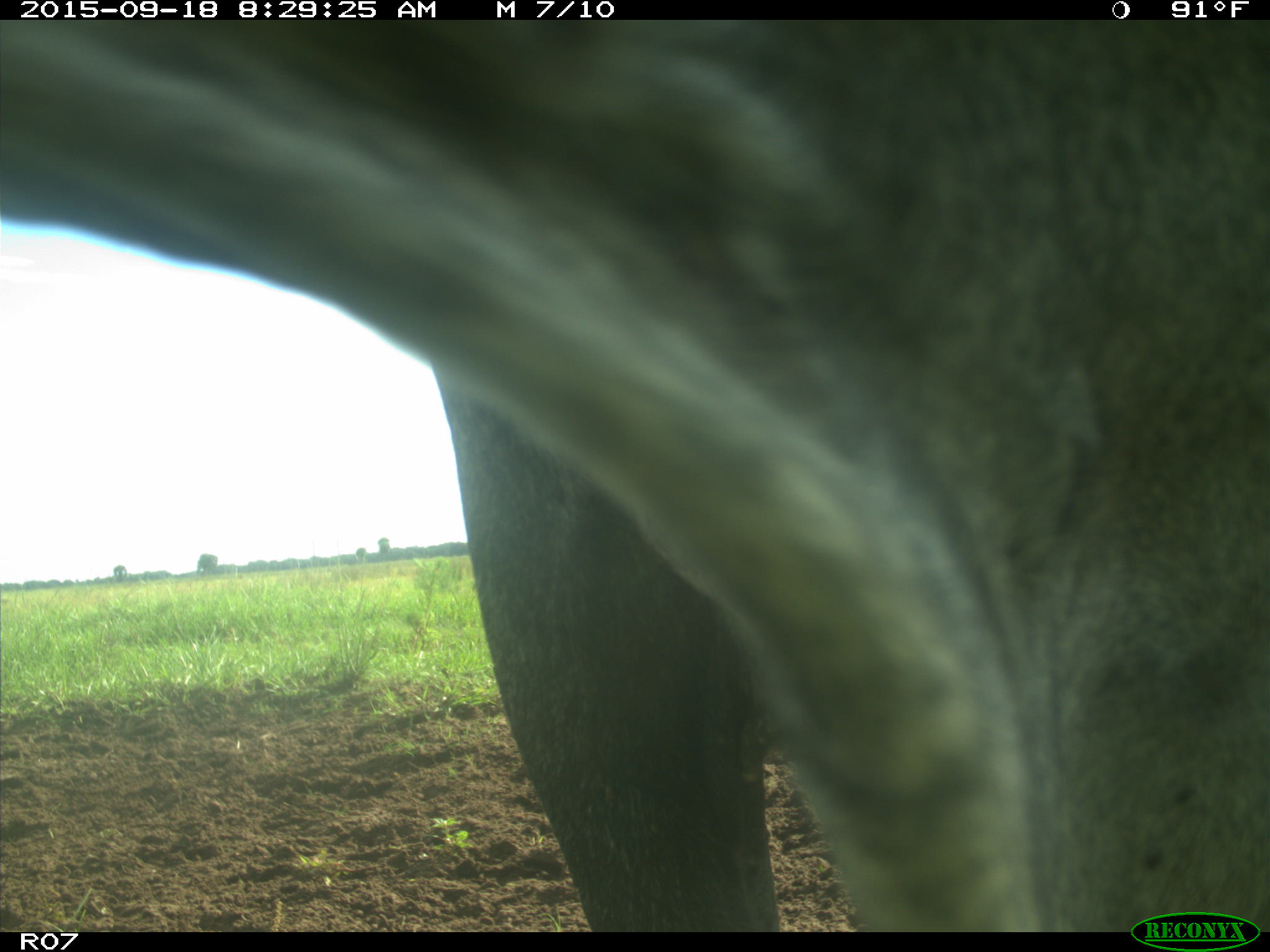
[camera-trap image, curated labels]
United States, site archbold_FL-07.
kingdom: Animalia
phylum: Chordata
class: Mammalia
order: Artiodactyla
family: Bovidae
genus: Bos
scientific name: Bos taurus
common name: domestic cow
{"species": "Bos taurus (domestic cow)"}